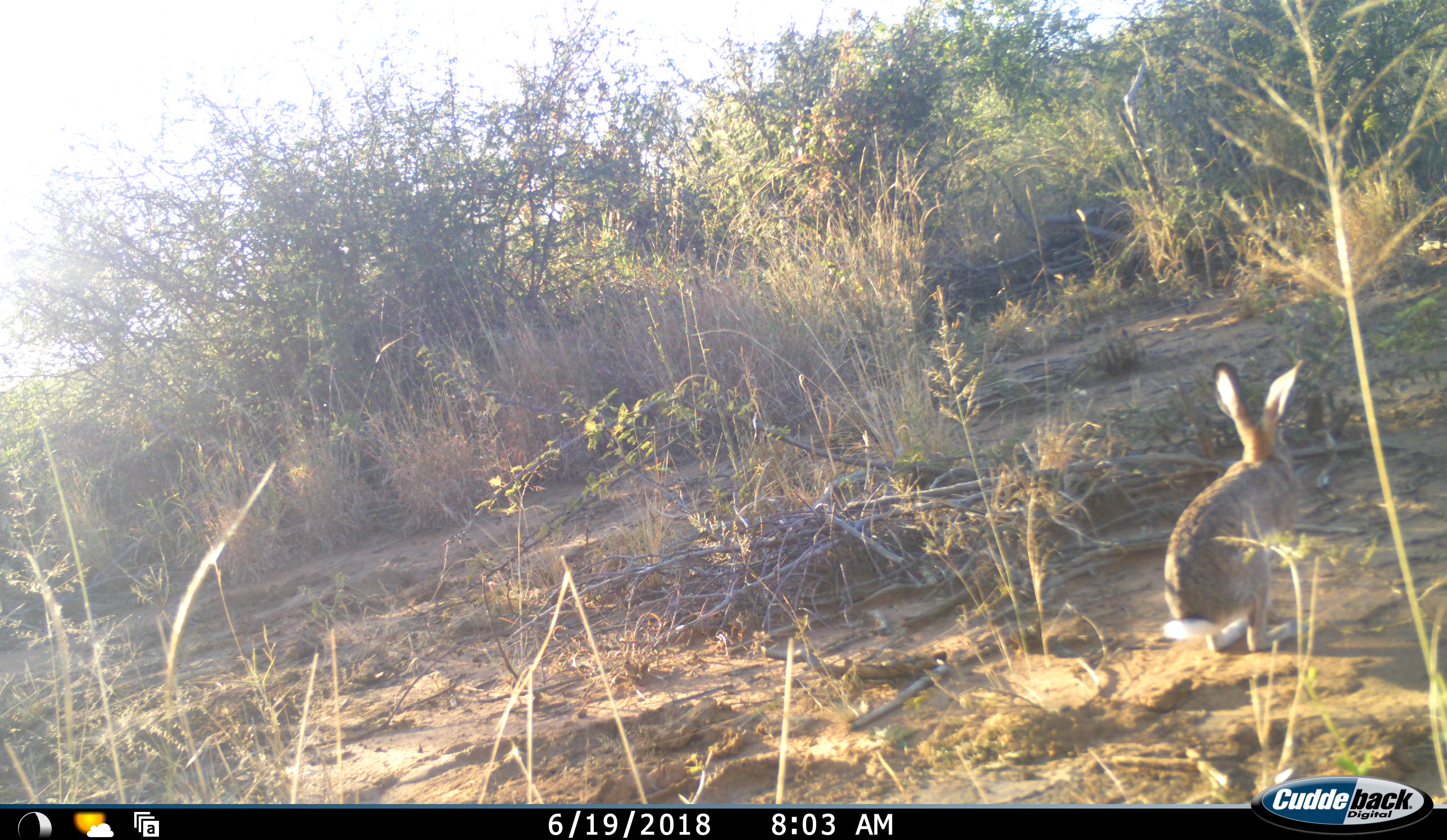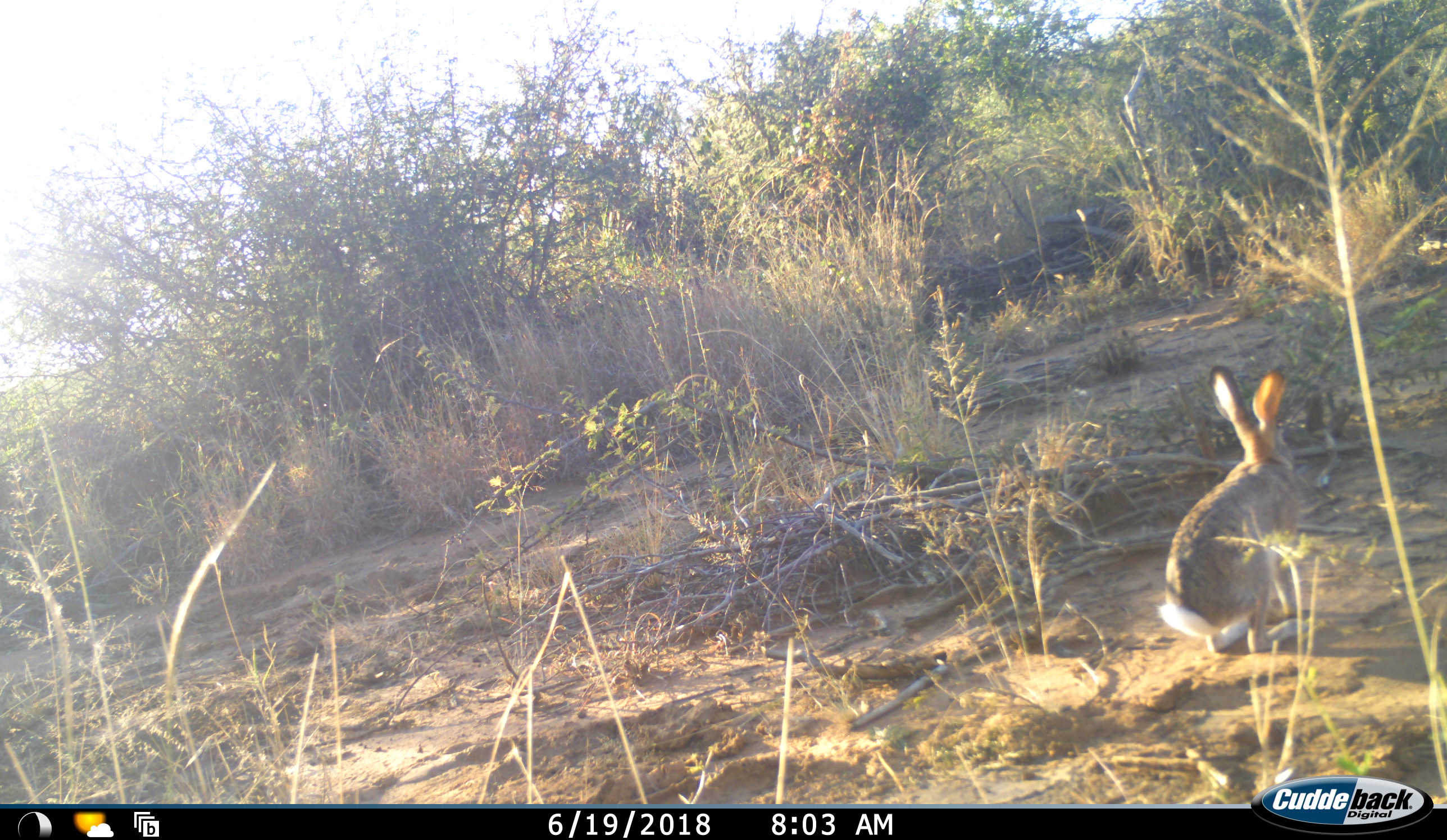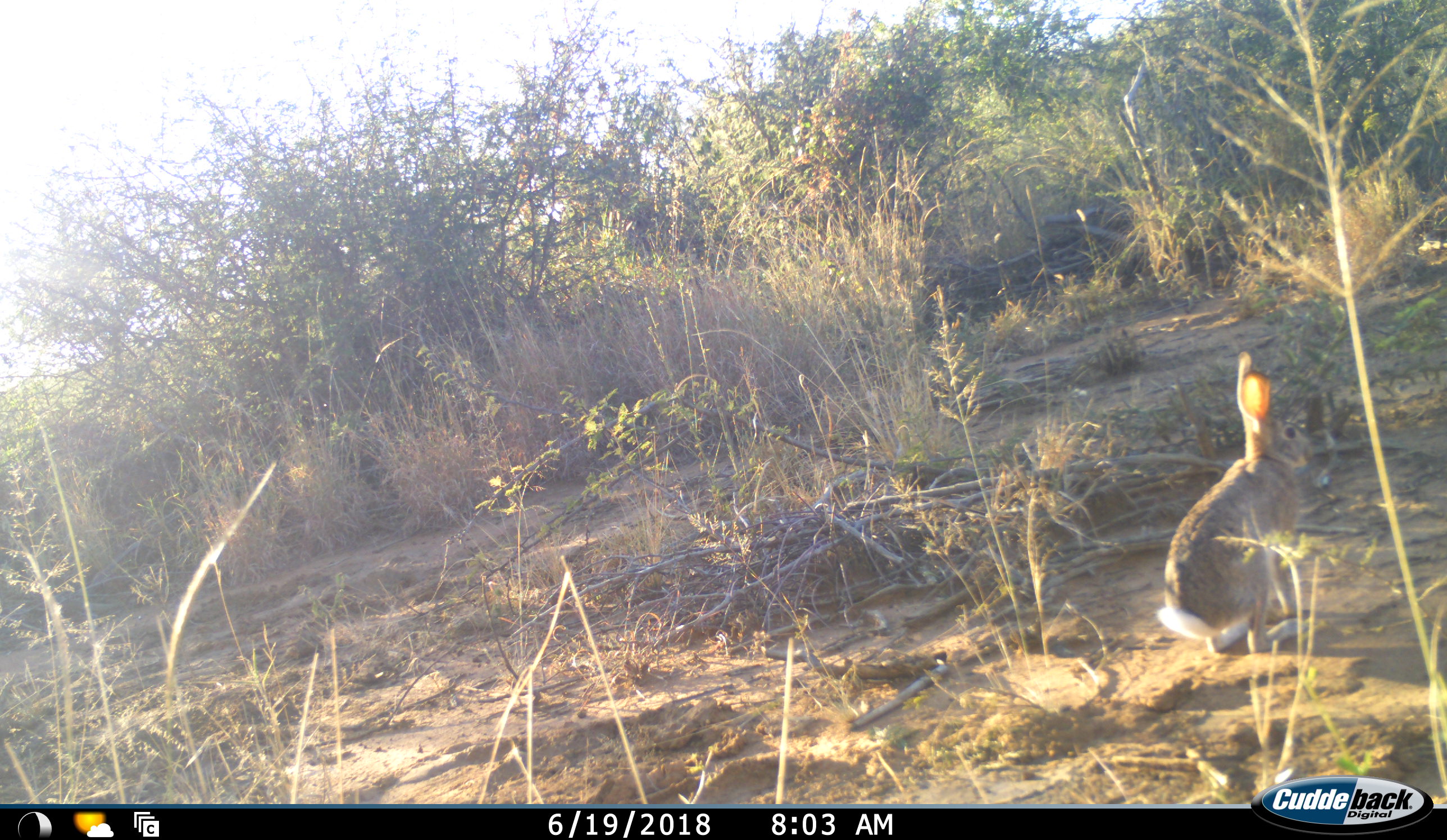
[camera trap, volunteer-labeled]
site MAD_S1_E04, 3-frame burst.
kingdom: Animalia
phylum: Chordata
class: Mammalia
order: Lagomorpha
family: Leporidae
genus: Lepus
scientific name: Lepus capensis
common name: cape hare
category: harecape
Harecape (cape hare) (Lepus capensis), count 1. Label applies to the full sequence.